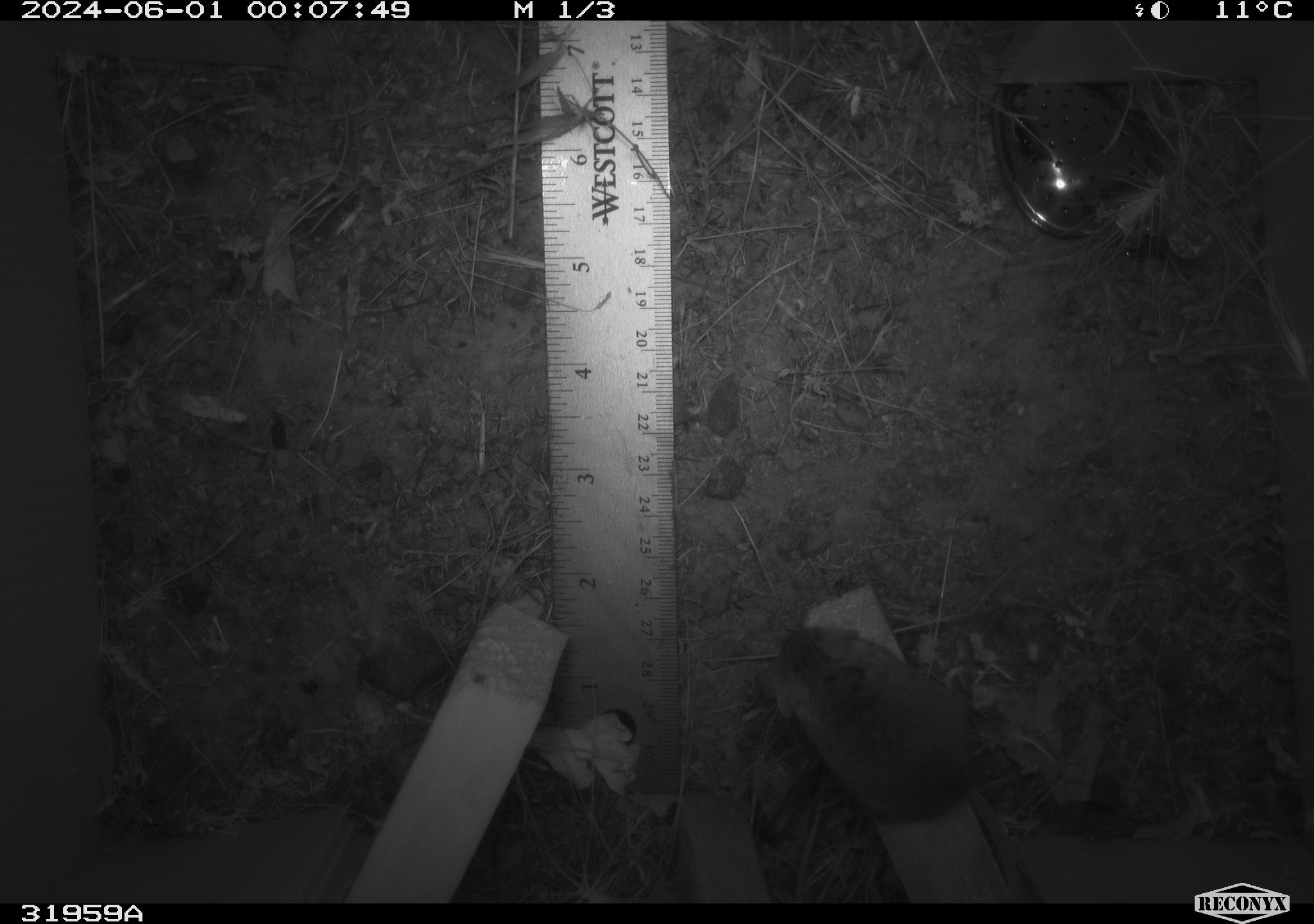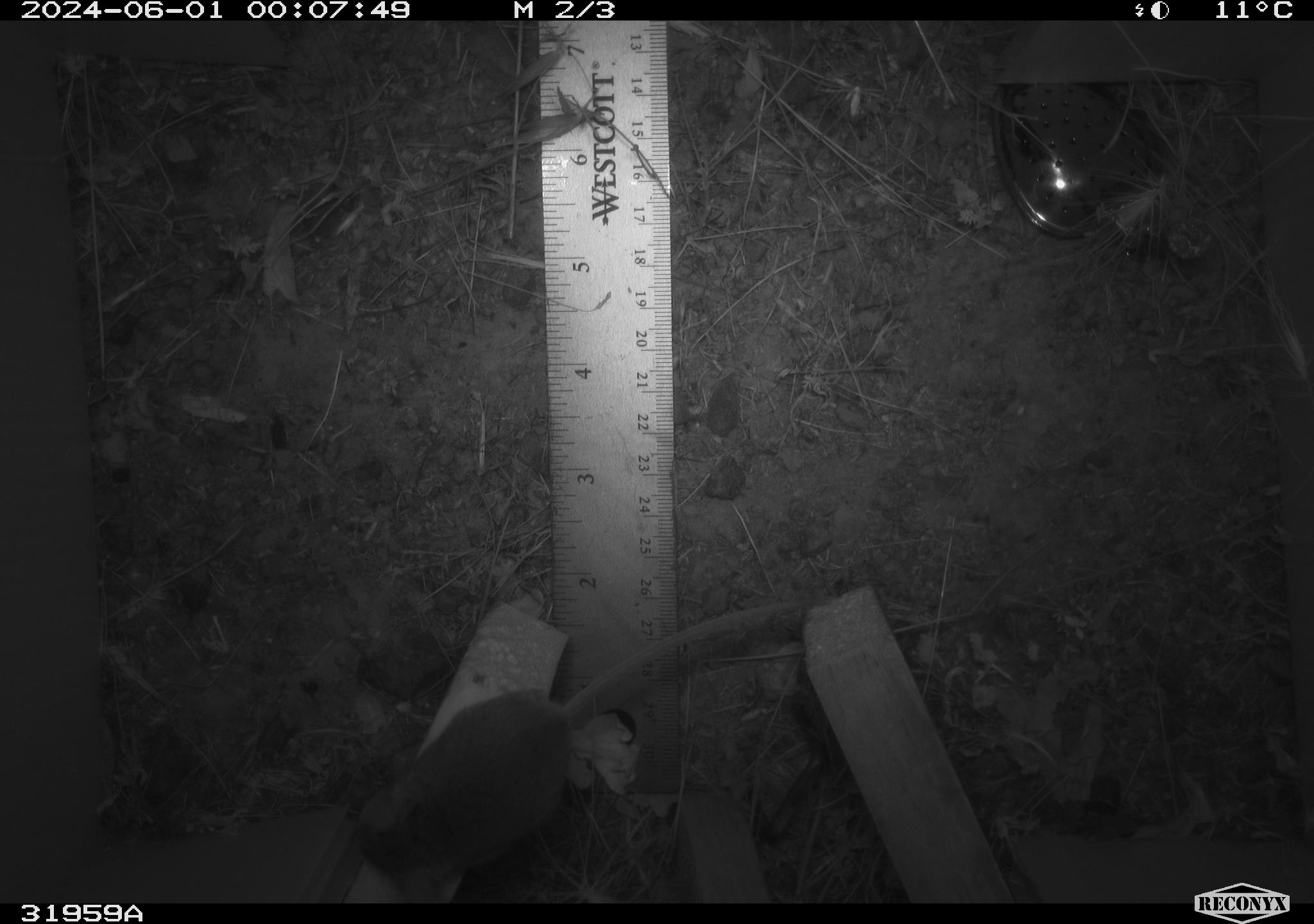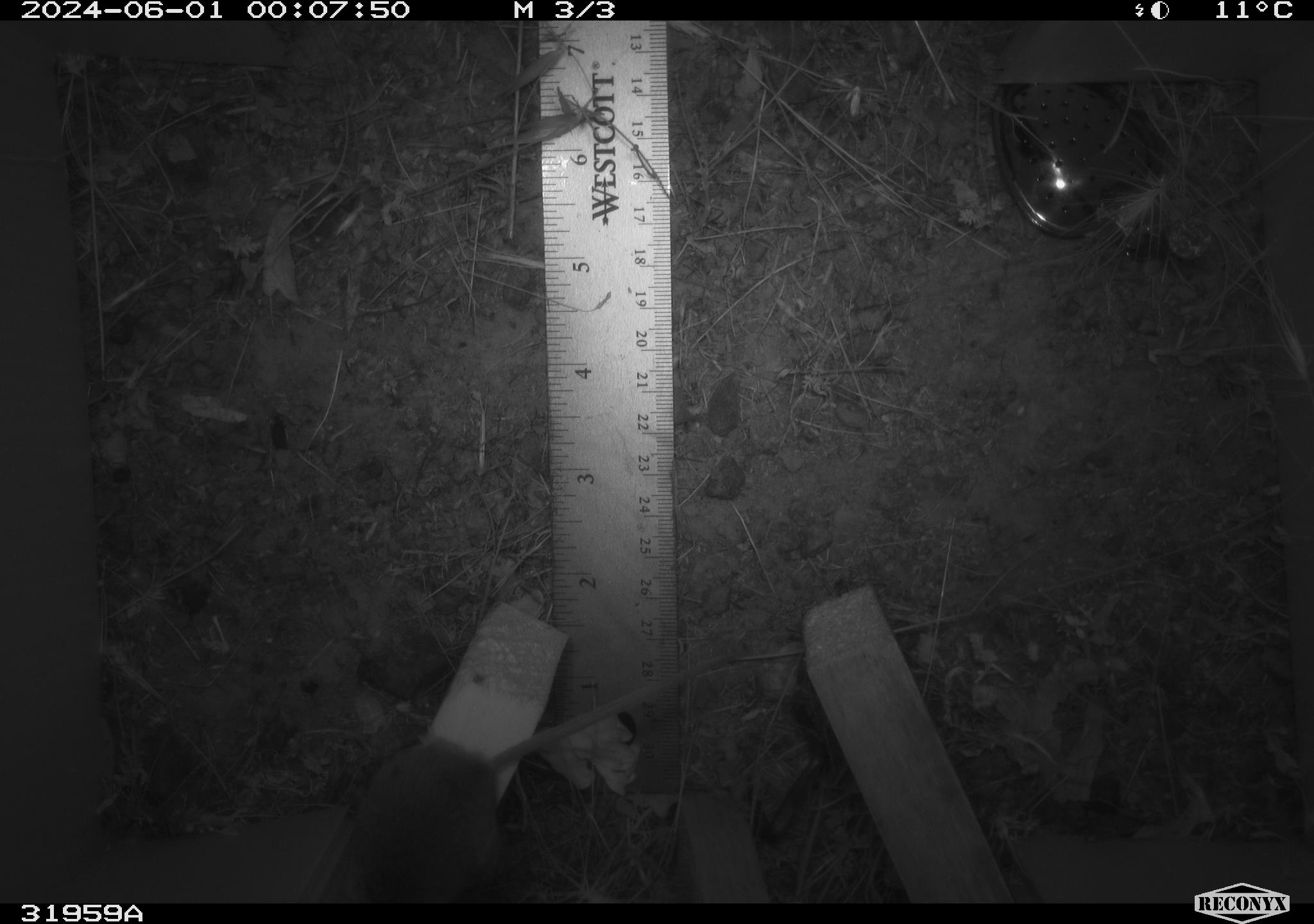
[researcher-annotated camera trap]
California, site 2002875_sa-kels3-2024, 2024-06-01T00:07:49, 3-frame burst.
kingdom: Animalia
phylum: Chordata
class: Mammalia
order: Rodentia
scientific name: Rodentia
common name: rodent